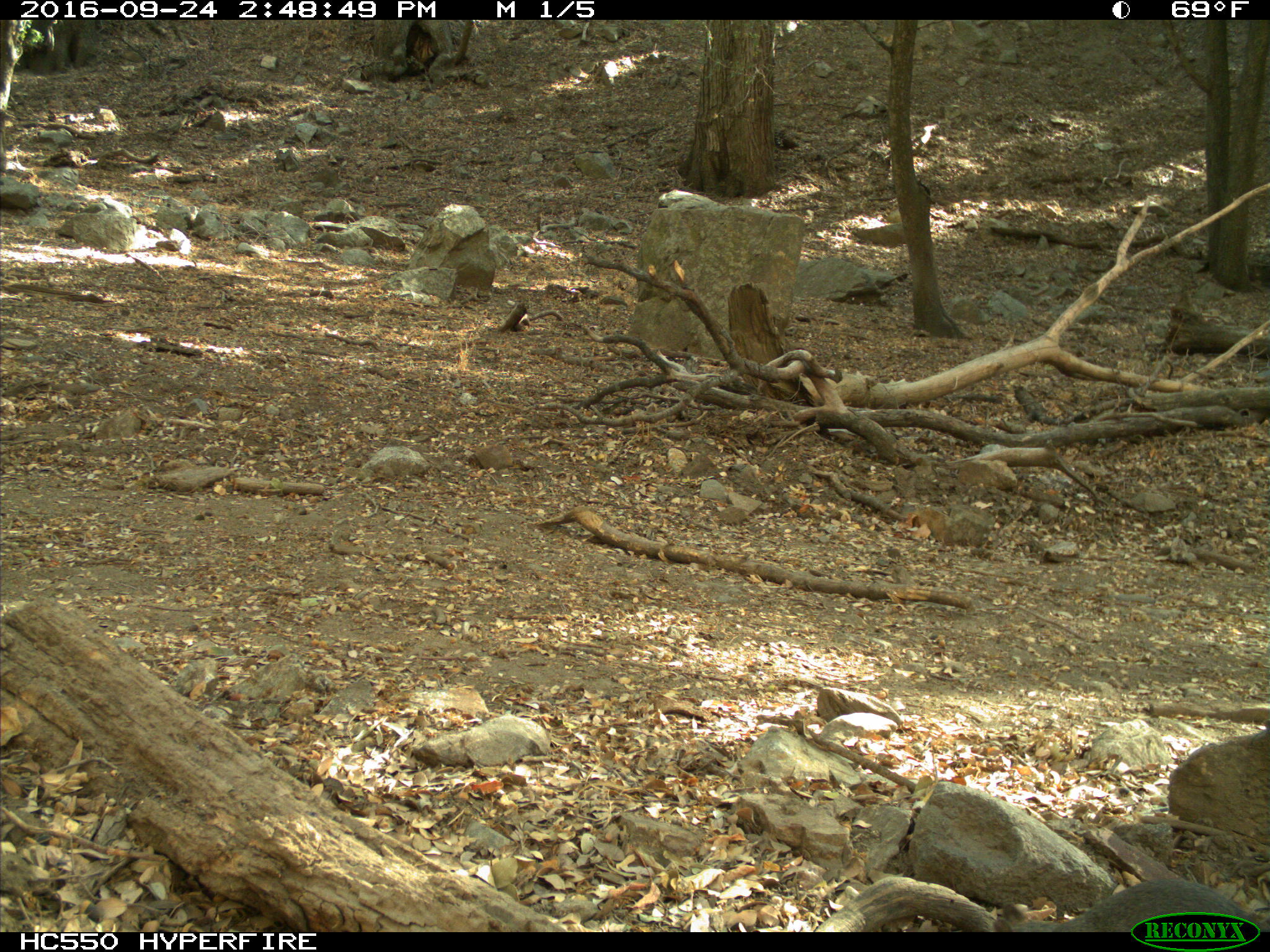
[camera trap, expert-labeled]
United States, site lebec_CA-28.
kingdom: Animalia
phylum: Chordata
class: Mammalia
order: Rodentia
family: Sciuridae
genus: Sciurus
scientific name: Sciurus carolinensis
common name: eastern gray squirrel